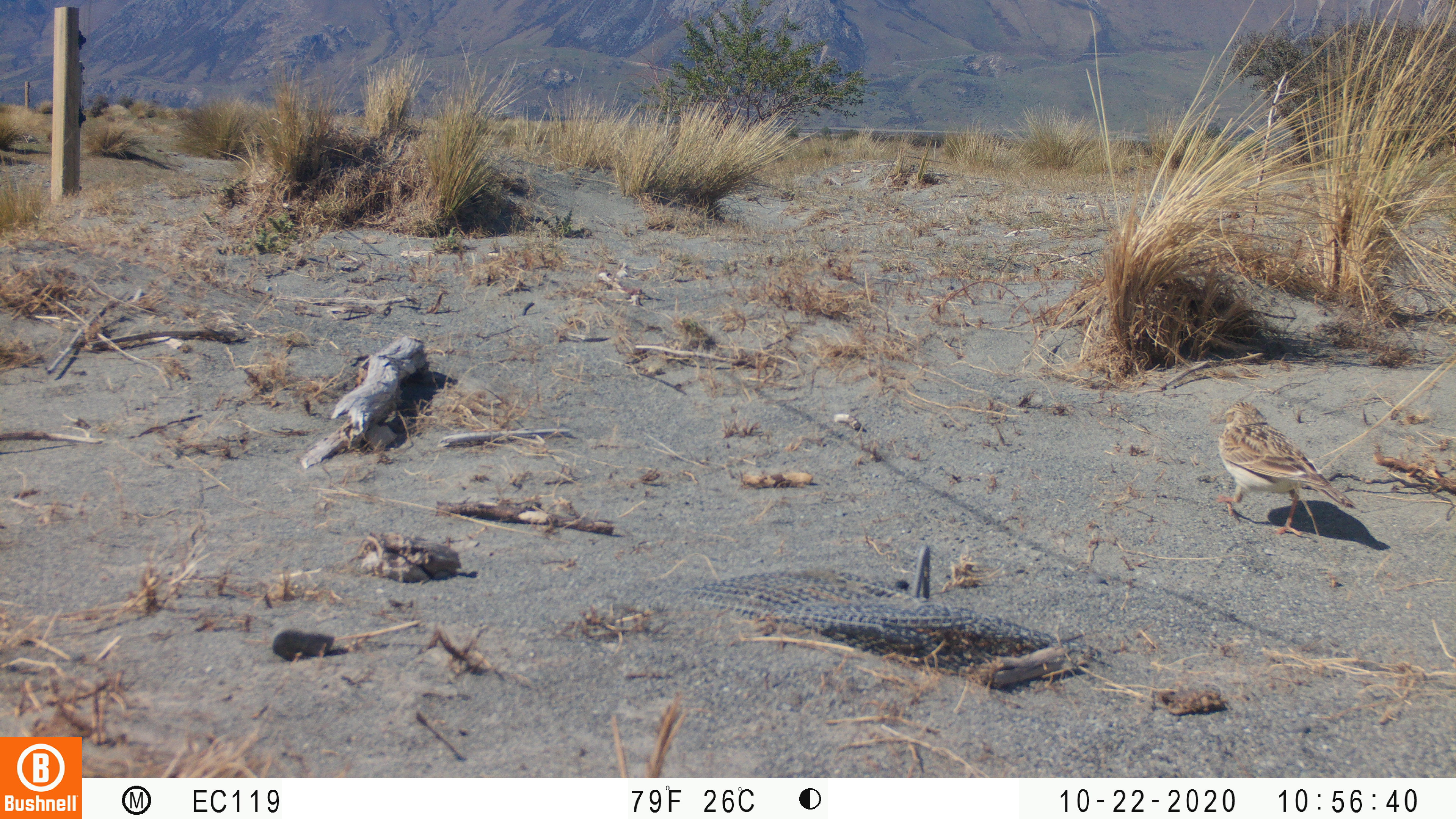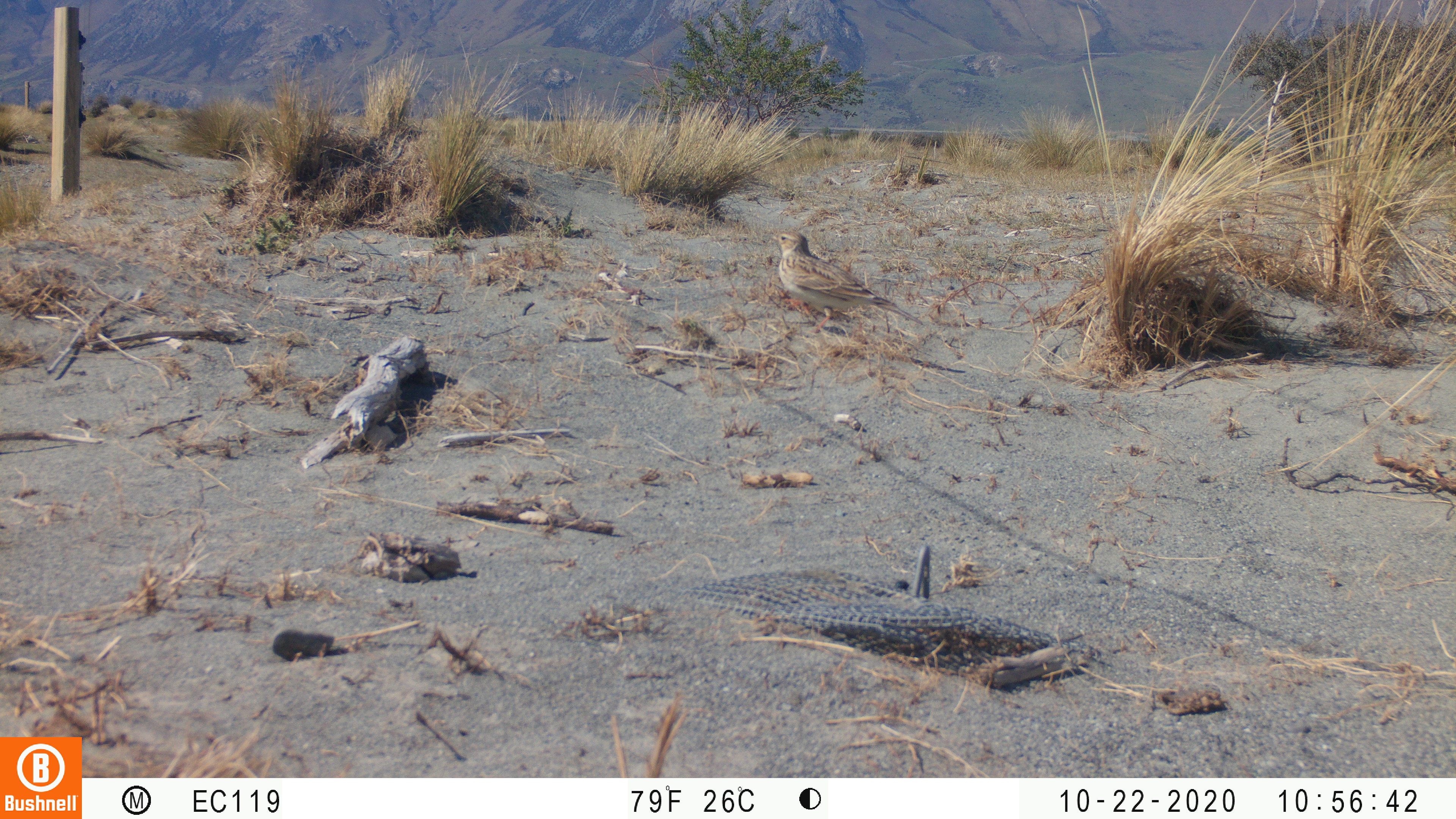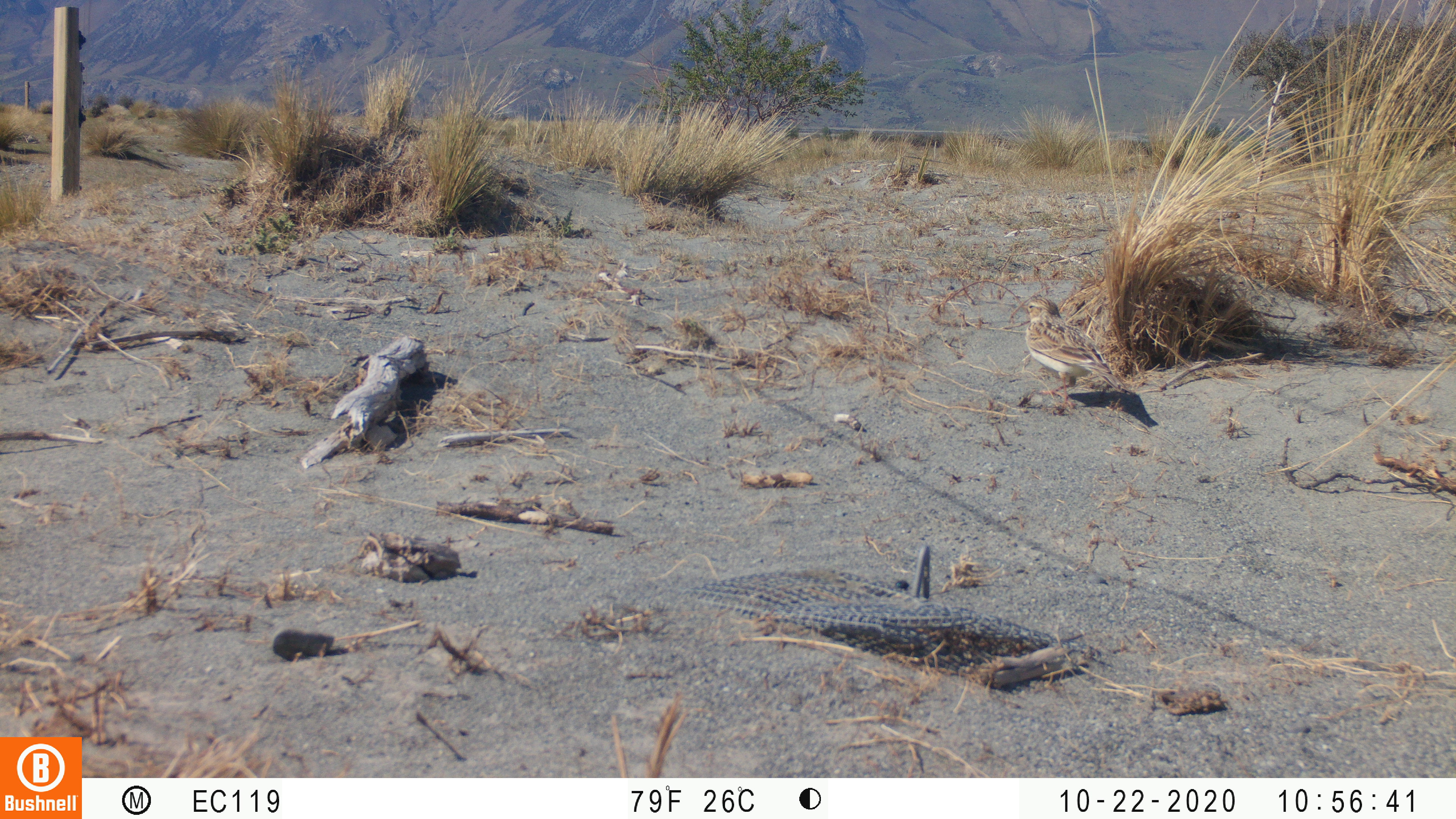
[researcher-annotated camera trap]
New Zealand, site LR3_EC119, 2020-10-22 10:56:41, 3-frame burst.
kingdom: Animalia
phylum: Chordata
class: Aves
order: Passeriformes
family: Motacillidae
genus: Anthus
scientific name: Anthus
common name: pipit